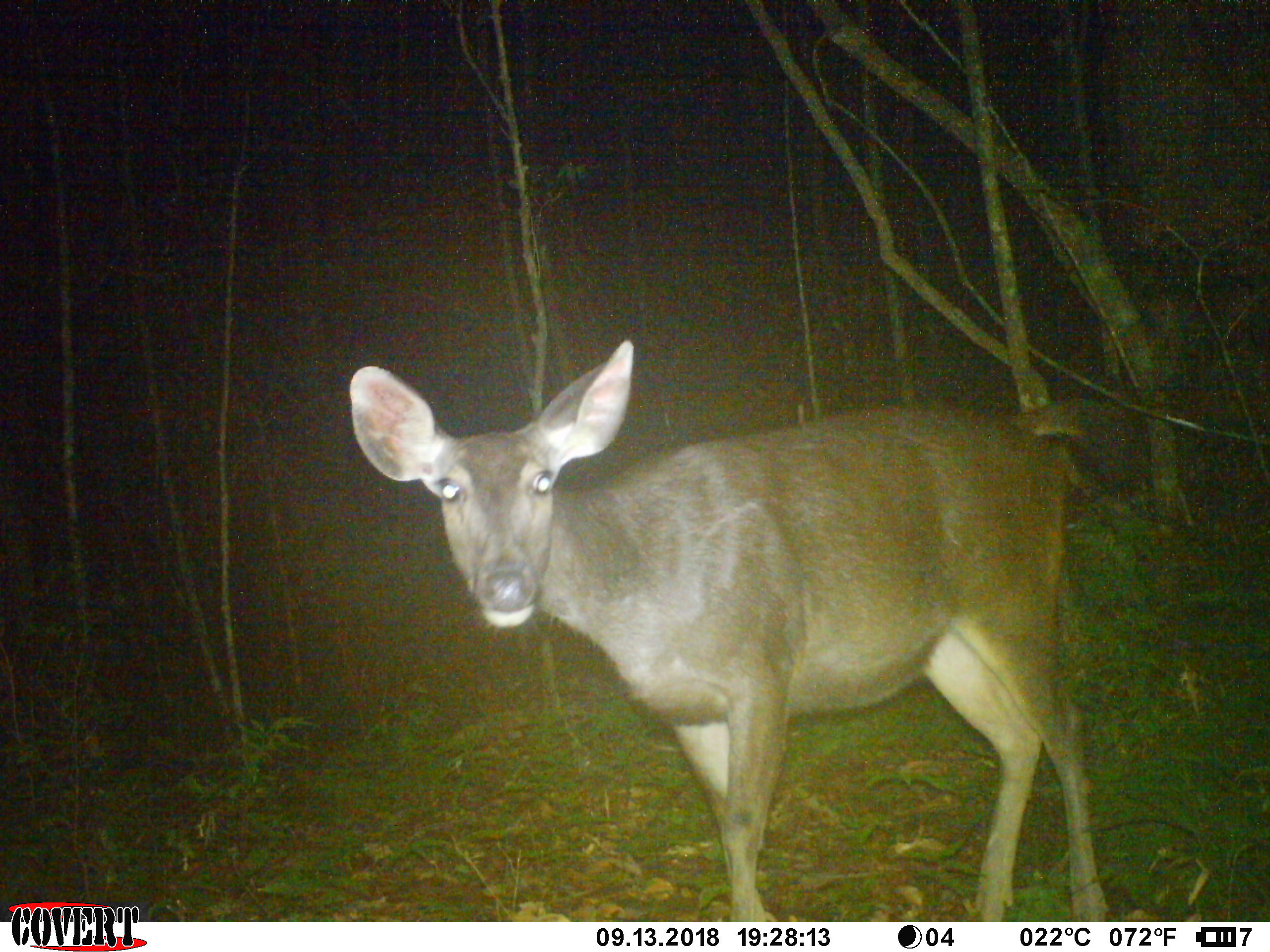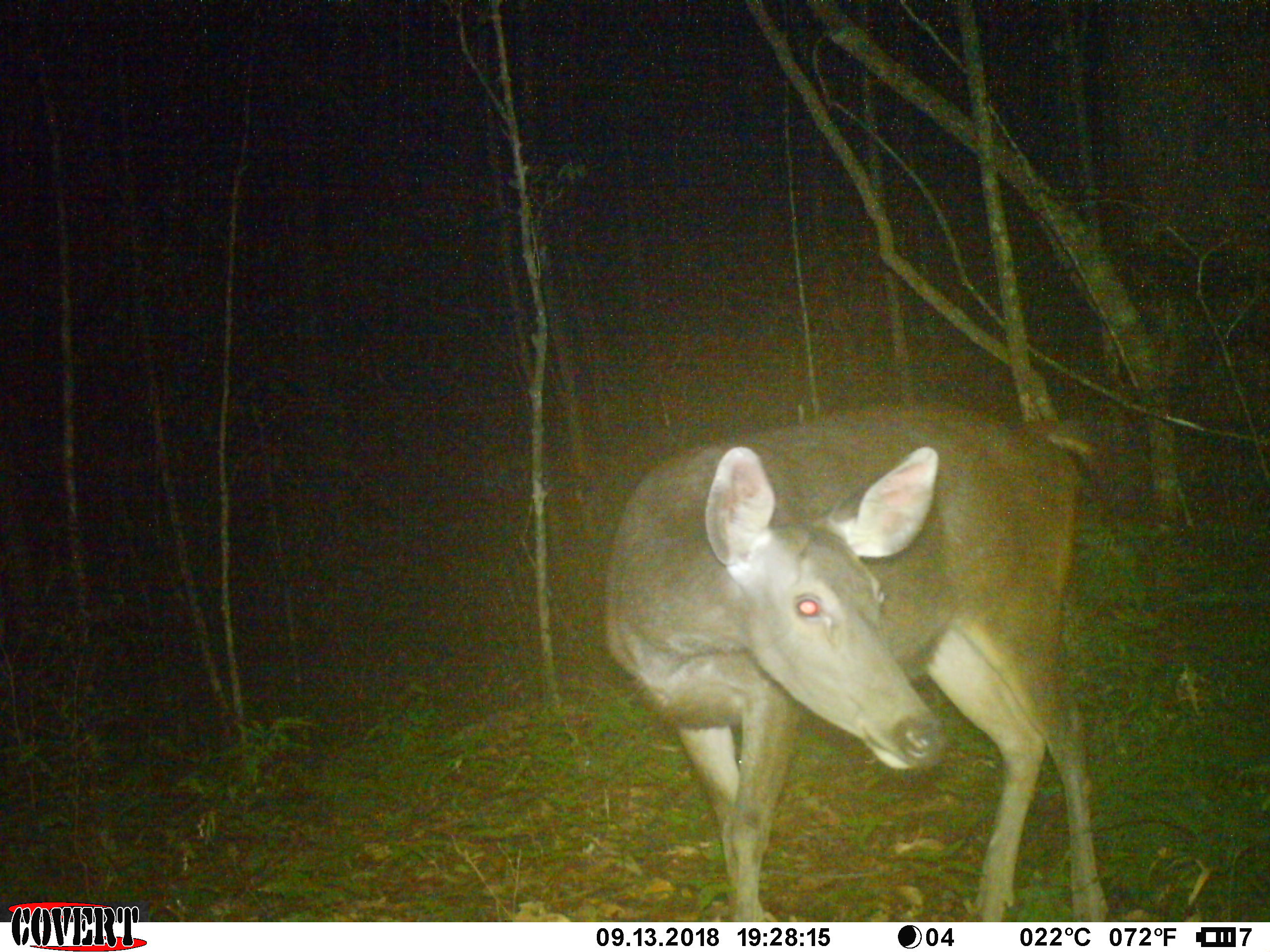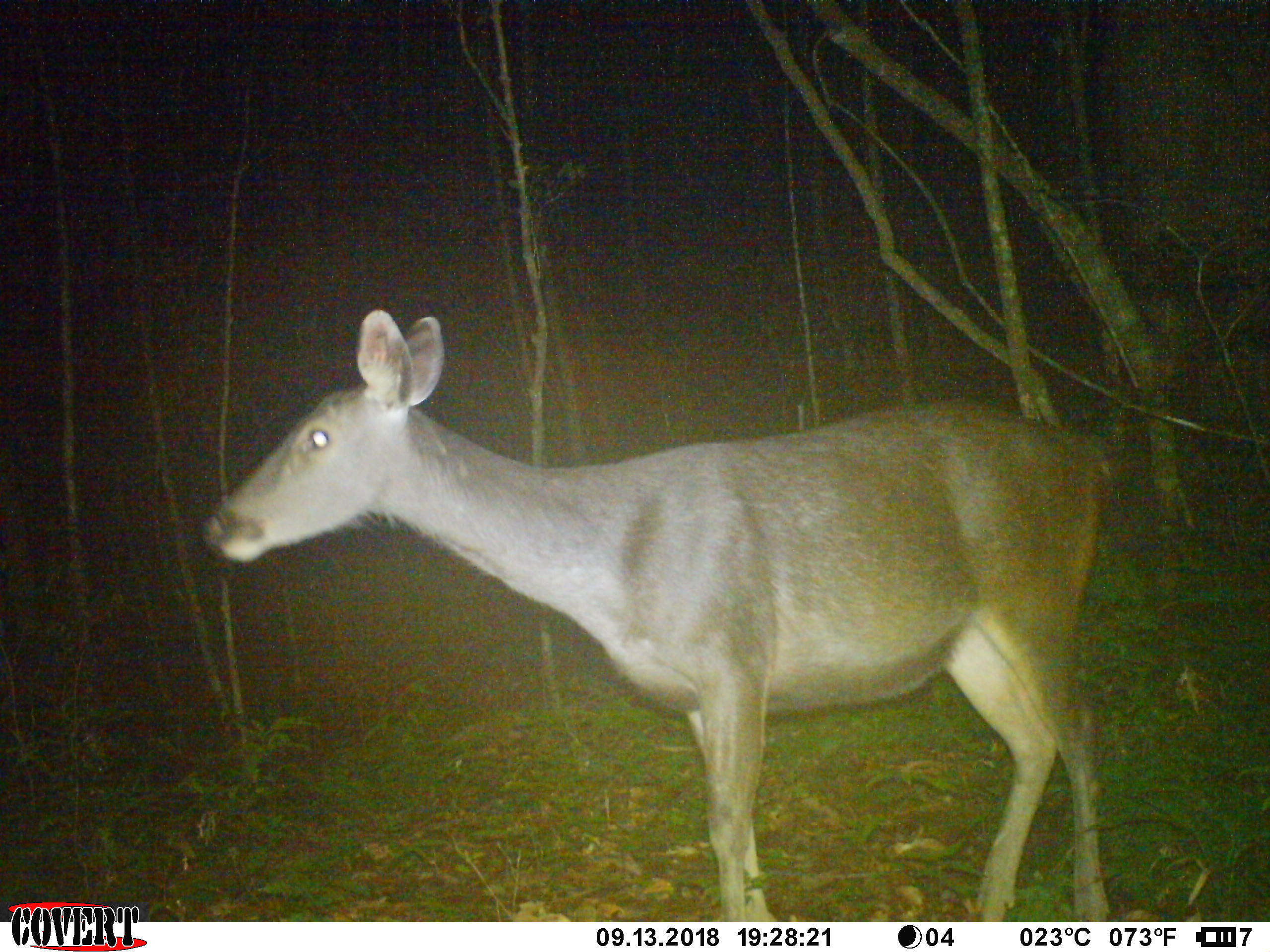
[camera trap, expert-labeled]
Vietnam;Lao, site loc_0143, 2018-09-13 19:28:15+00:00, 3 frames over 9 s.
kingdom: Animalia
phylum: Chordata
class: Mammalia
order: Artiodactyla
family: Cervidae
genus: Rusa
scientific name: Rusa unicolor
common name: sambar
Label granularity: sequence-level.